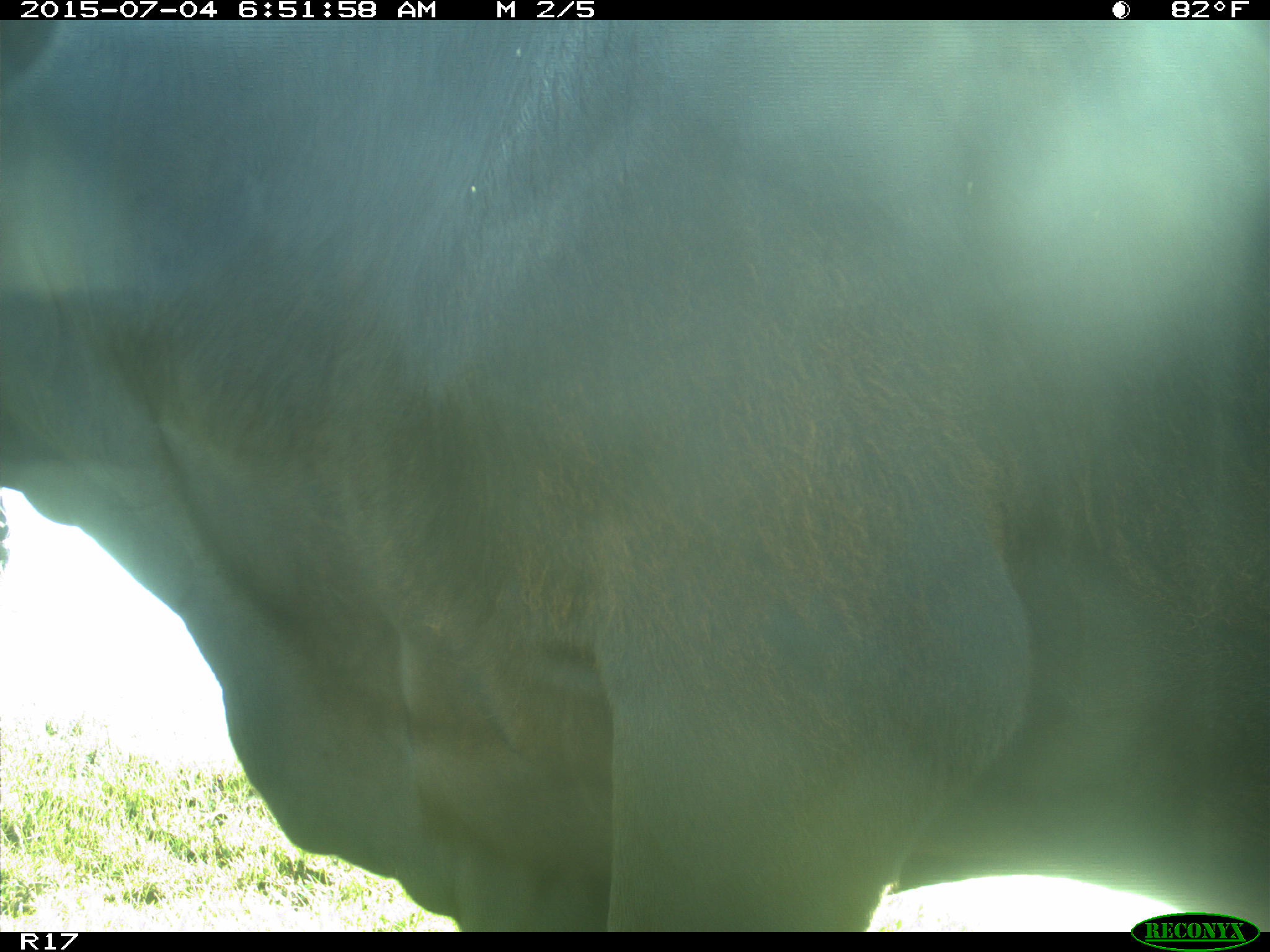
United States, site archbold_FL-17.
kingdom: Animalia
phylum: Chordata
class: Mammalia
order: Artiodactyla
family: Bovidae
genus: Bos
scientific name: Bos taurus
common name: domestic cow